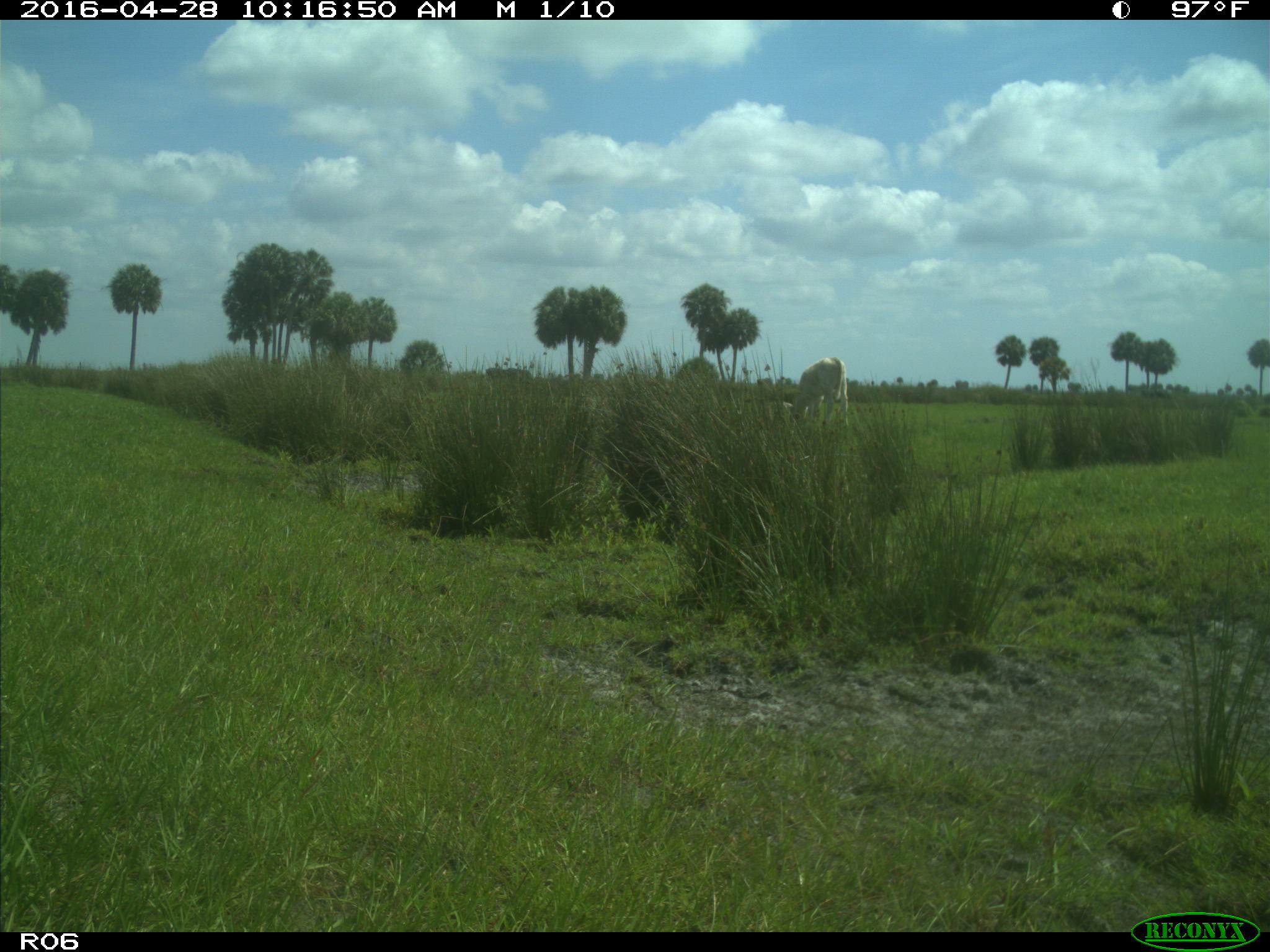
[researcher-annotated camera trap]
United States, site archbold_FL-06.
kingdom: Animalia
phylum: Chordata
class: Mammalia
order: Artiodactyla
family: Bovidae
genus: Bos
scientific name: Bos taurus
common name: domestic cow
Bos taurus (domestic cow).